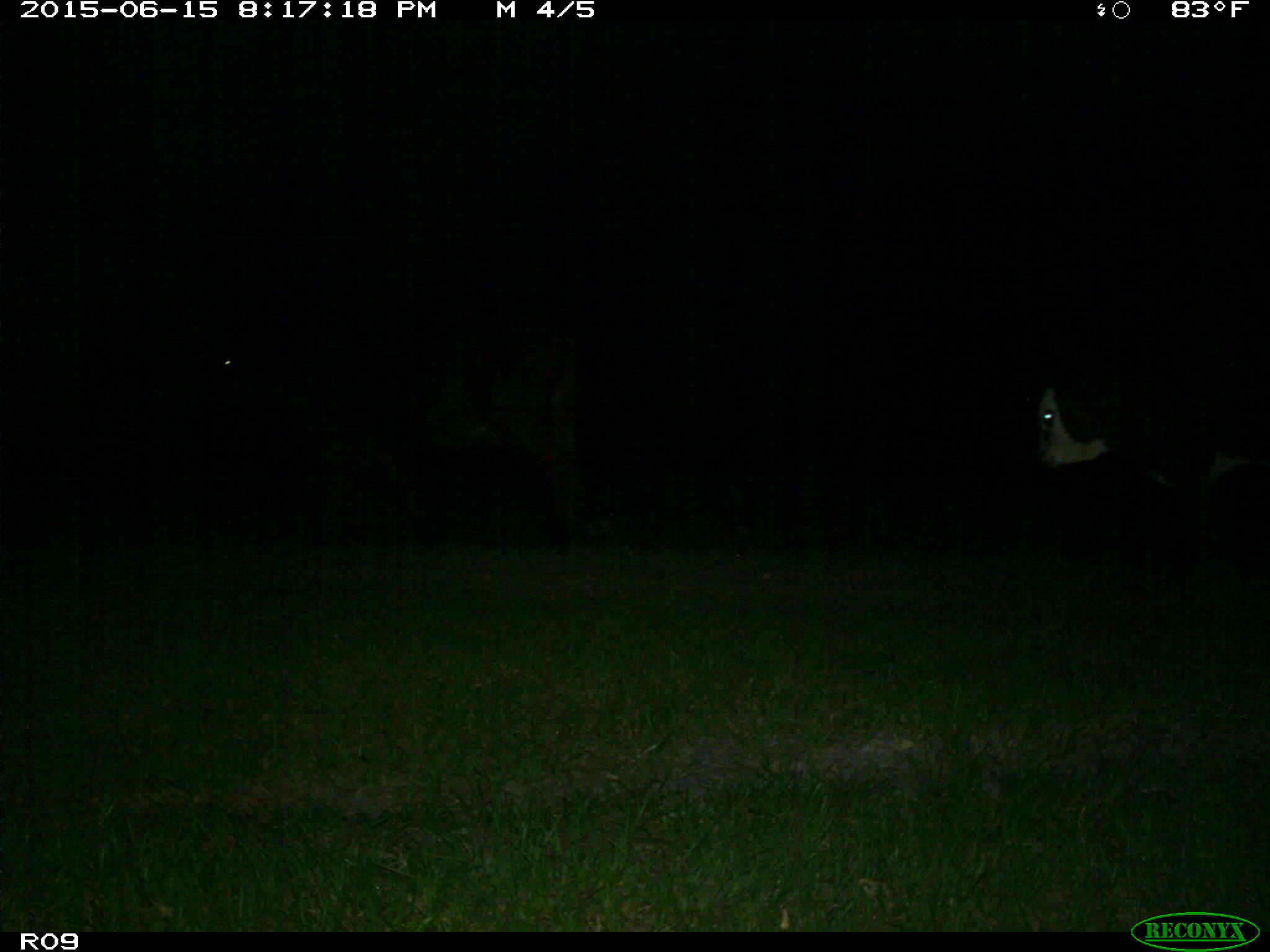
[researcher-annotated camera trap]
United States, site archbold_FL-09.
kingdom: Animalia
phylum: Chordata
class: Mammalia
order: Artiodactyla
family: Bovidae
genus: Bos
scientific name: Bos taurus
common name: domestic cow